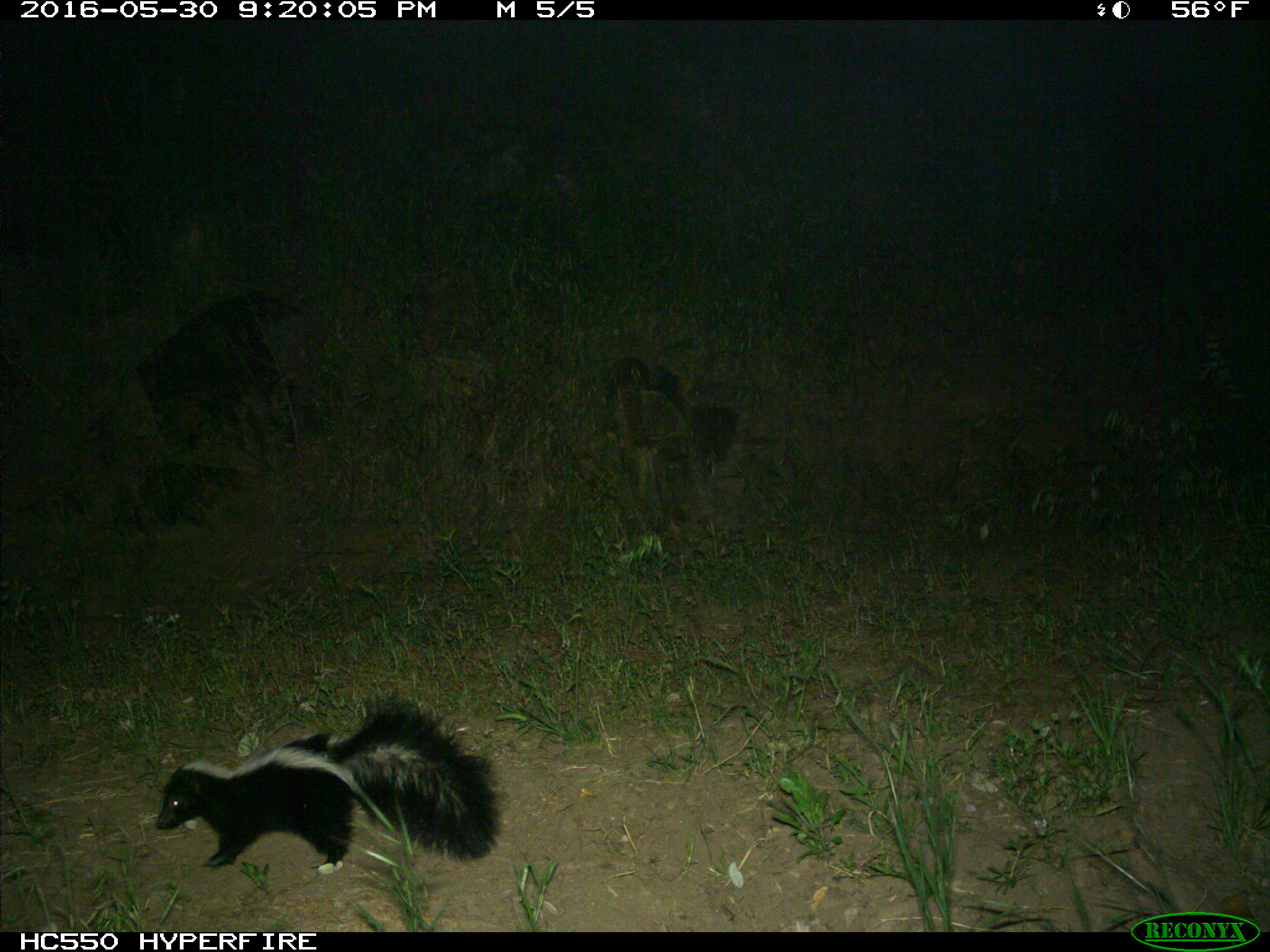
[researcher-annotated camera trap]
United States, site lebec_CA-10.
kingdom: Animalia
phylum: Chordata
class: Mammalia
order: Carnivora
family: Mephitidae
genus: Mephitis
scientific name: Mephitis mephitis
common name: striped skunk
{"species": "Mephitis mephitis (striped skunk)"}